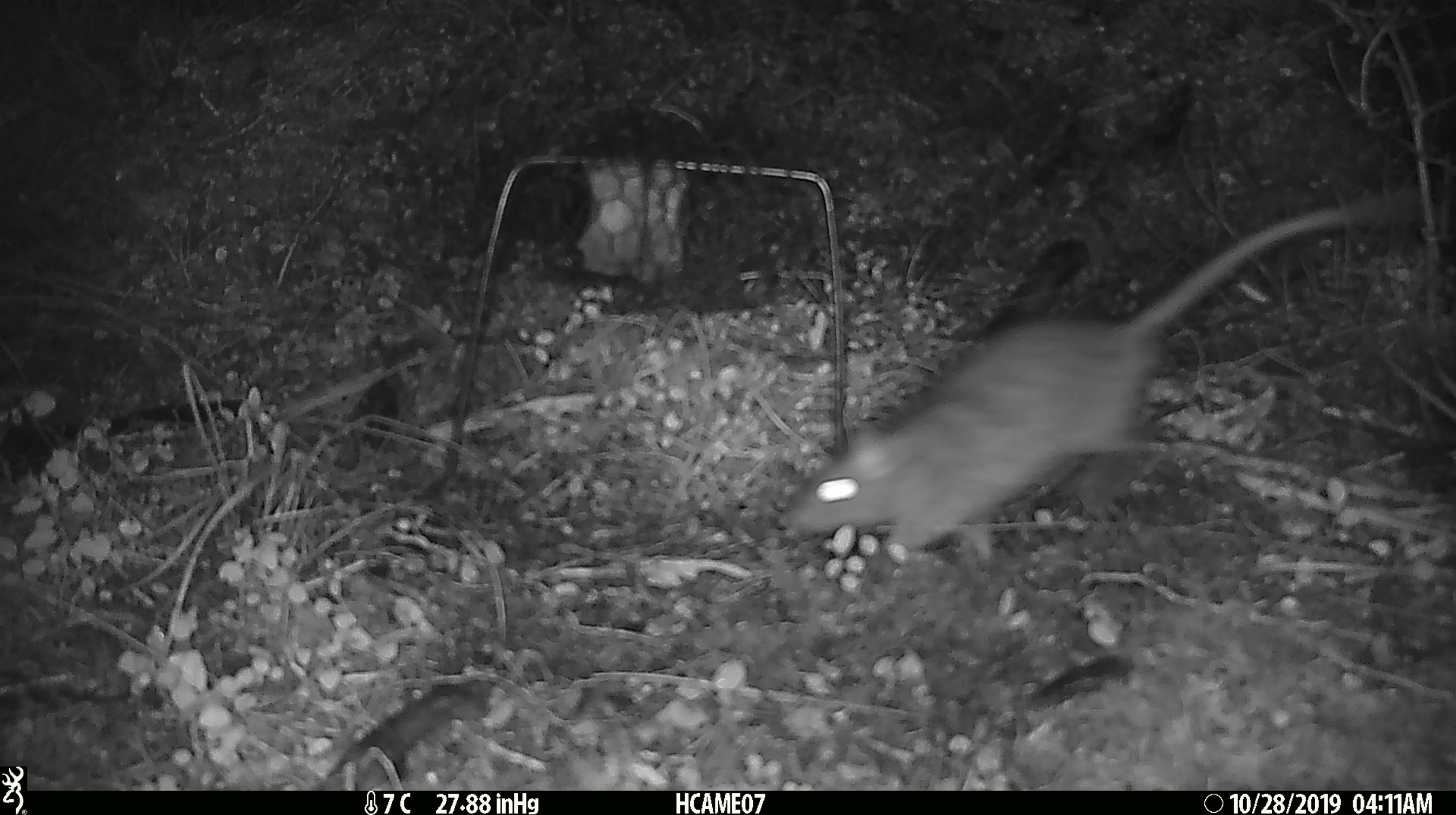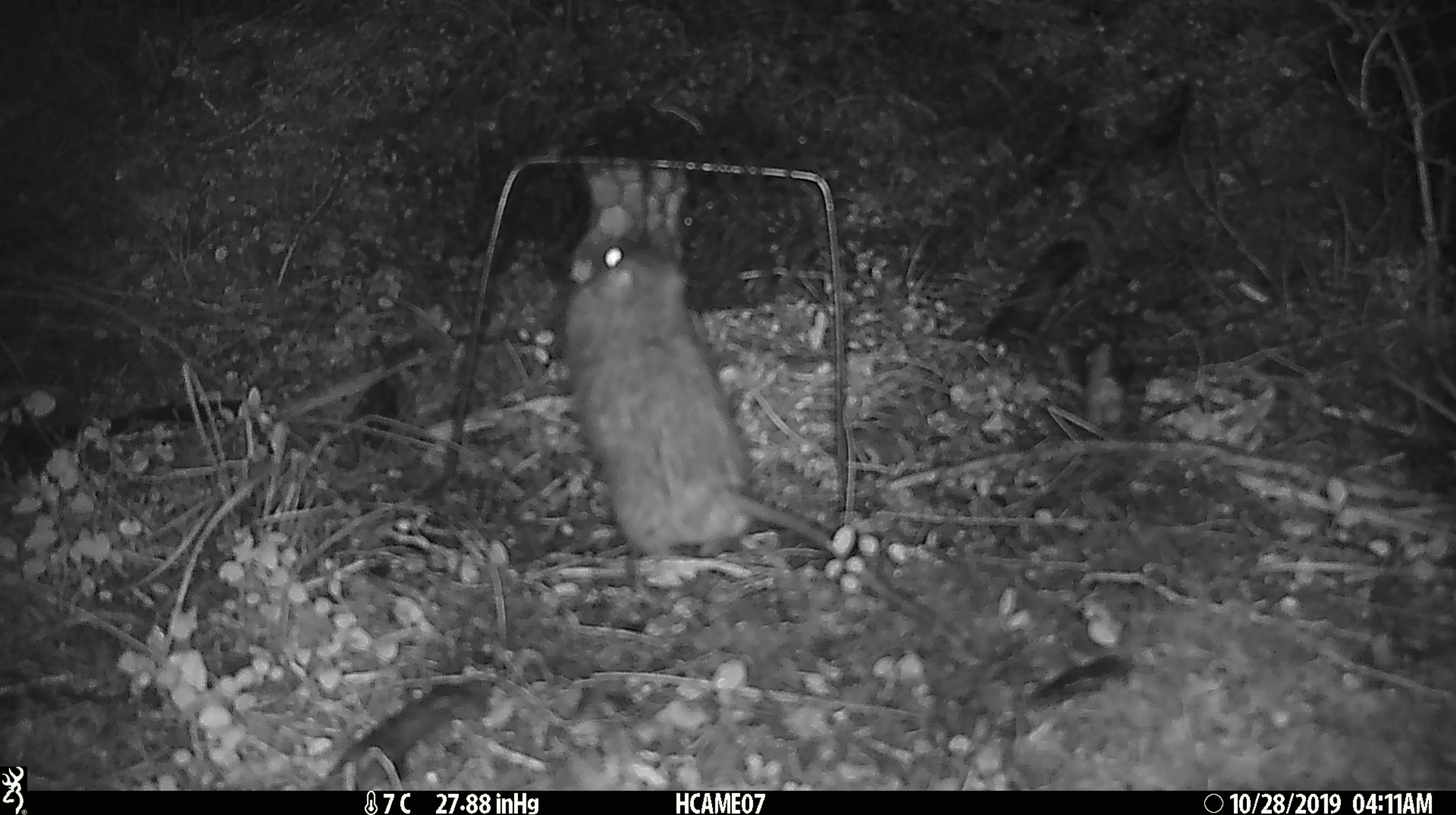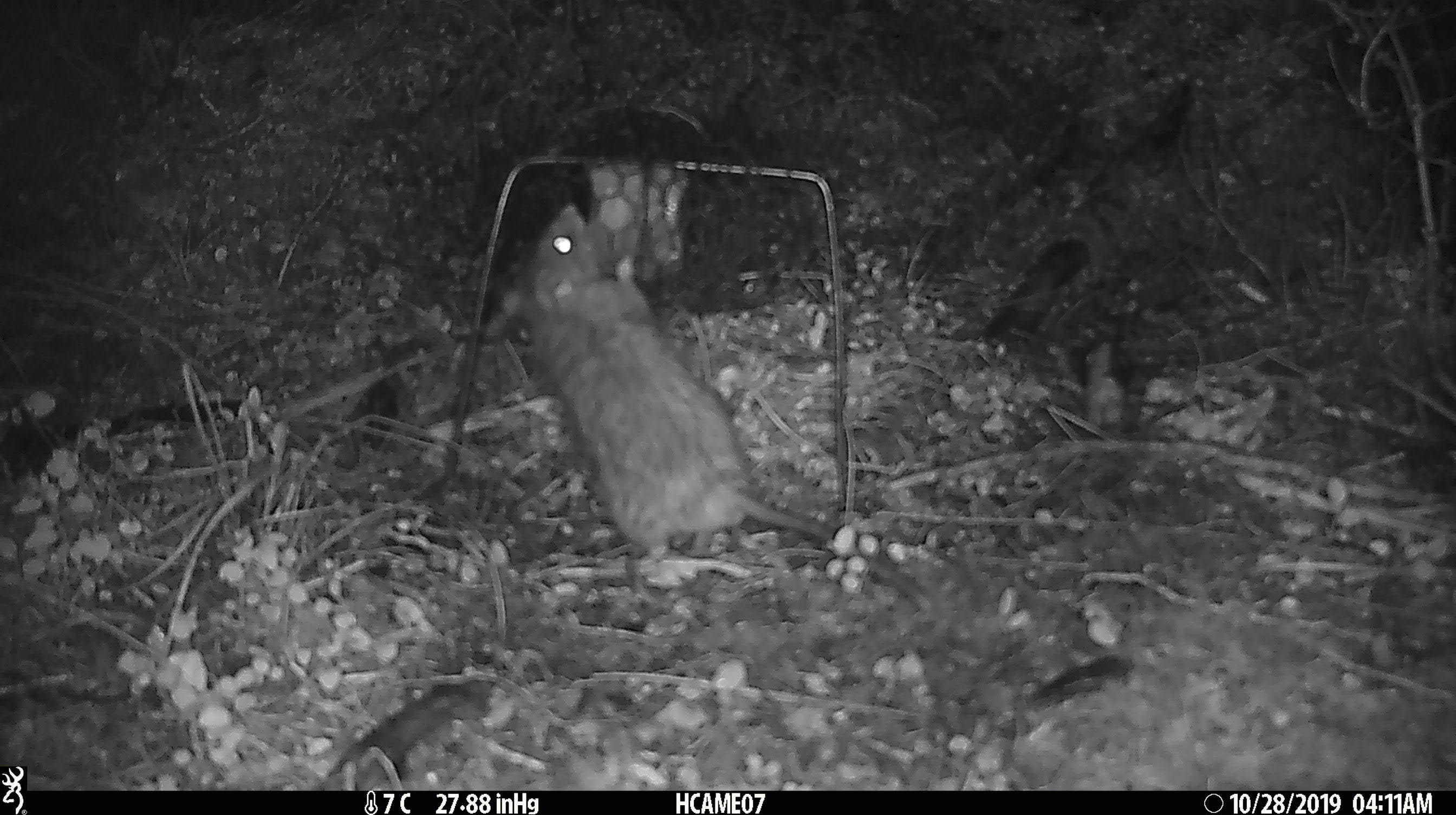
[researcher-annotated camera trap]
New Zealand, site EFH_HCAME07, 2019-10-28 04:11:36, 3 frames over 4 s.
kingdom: Animalia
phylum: Chordata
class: Mammalia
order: Rodentia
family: Muridae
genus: Rattus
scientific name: Rattus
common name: rat